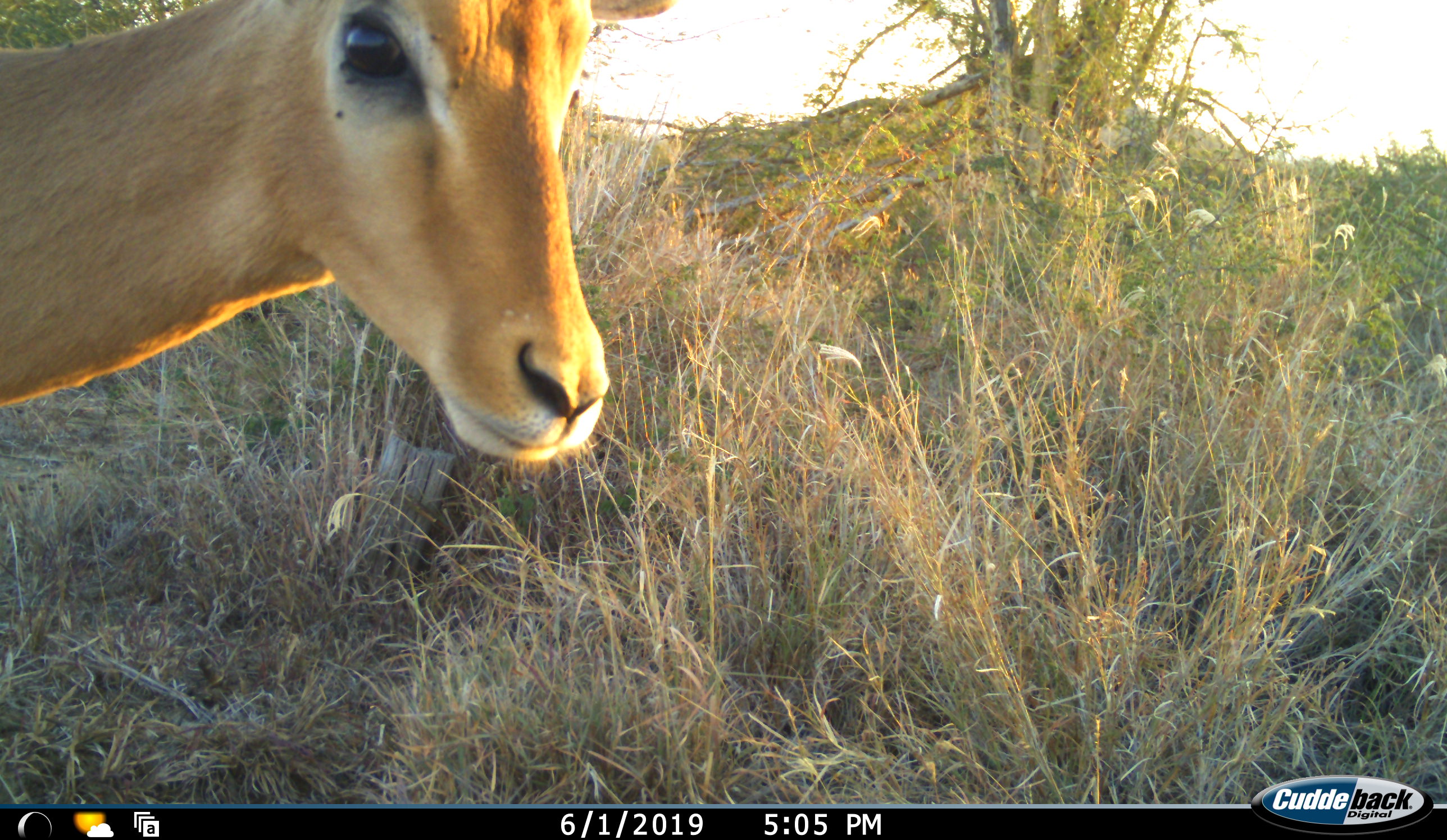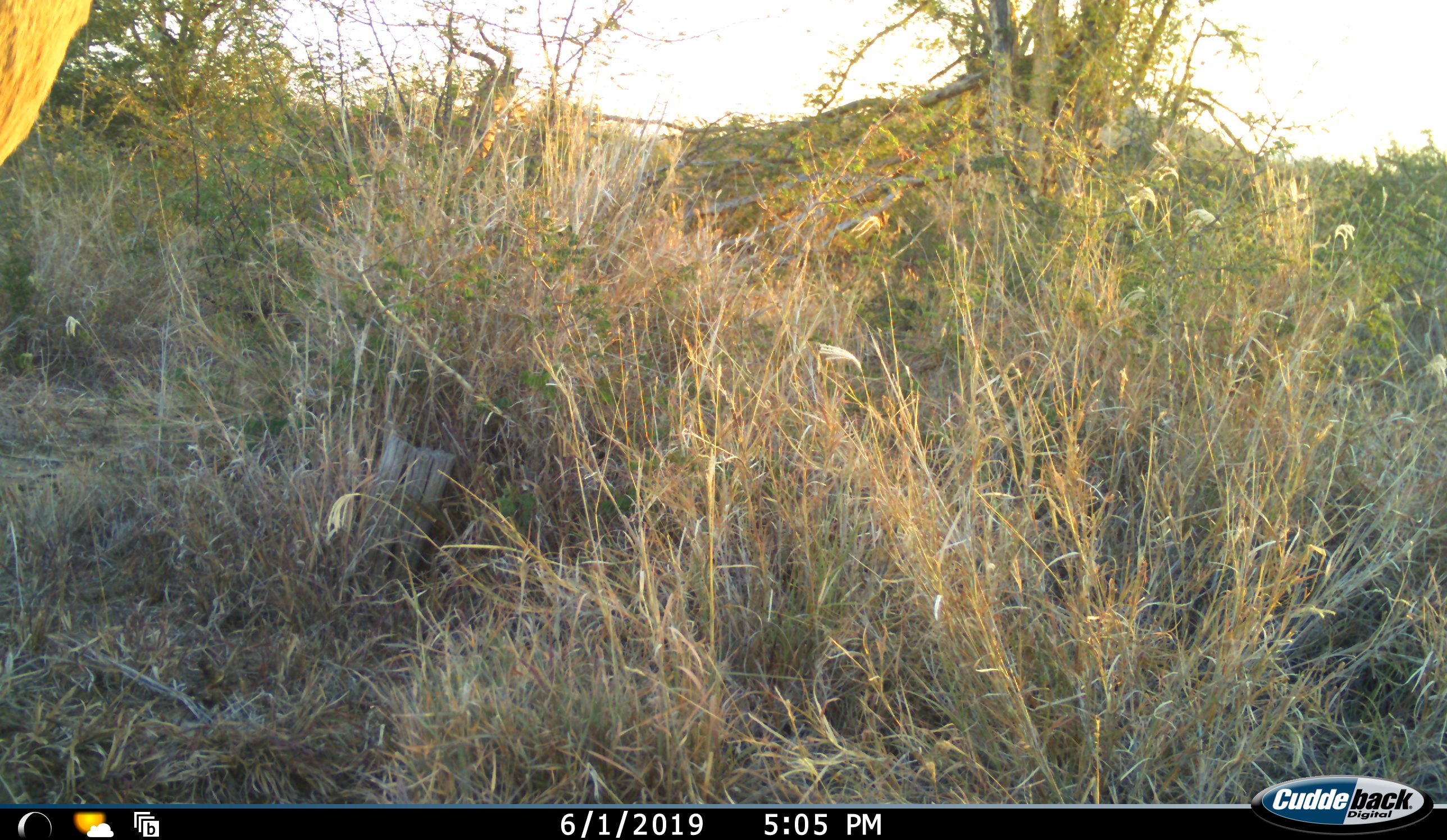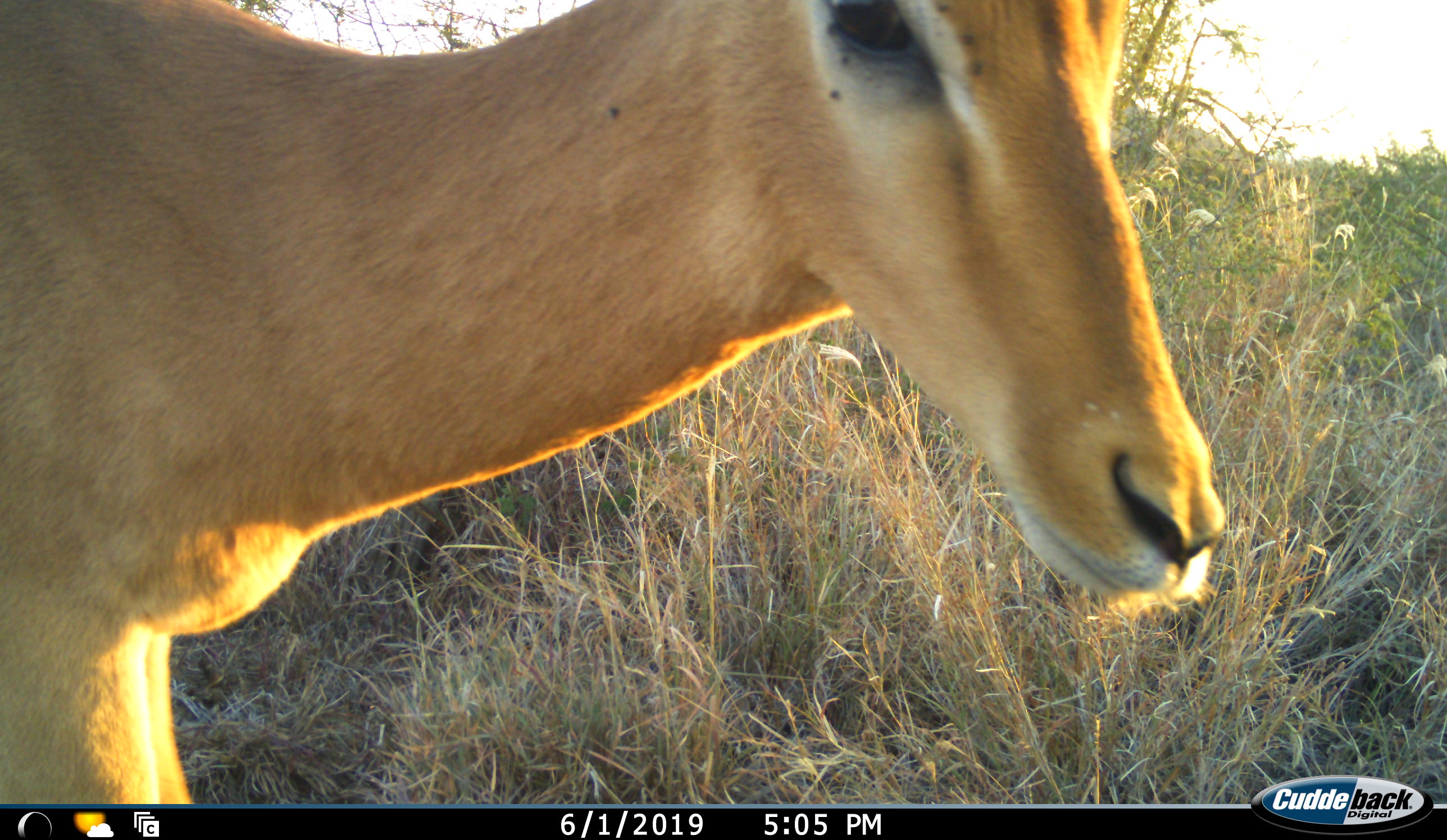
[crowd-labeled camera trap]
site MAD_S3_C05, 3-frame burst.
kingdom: Animalia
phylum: Chordata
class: Mammalia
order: Artiodactyla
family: Bovidae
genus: Aepyceros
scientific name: Aepyceros melampus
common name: impala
Impala (Aepyceros melampus), count 1. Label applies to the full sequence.